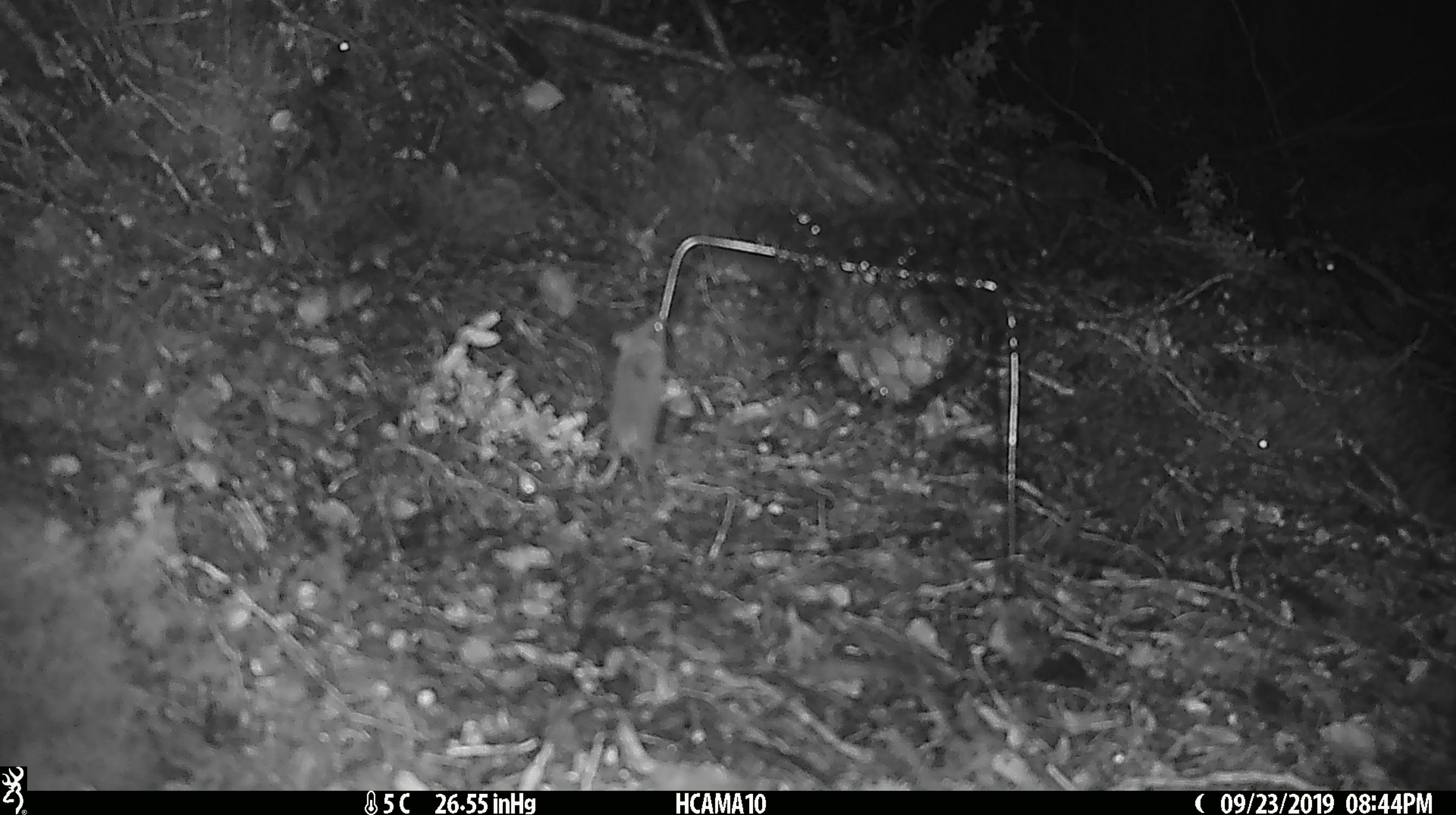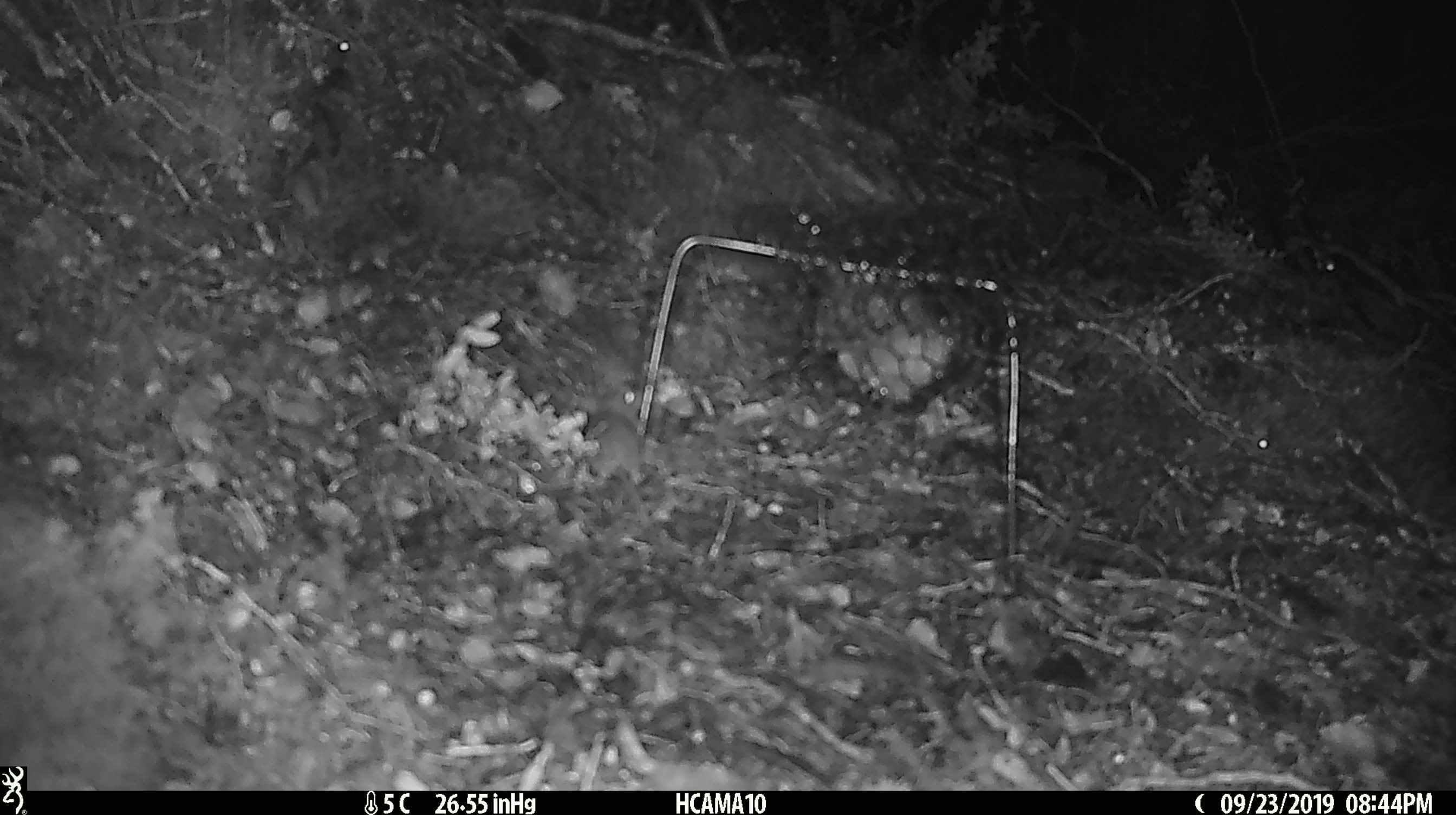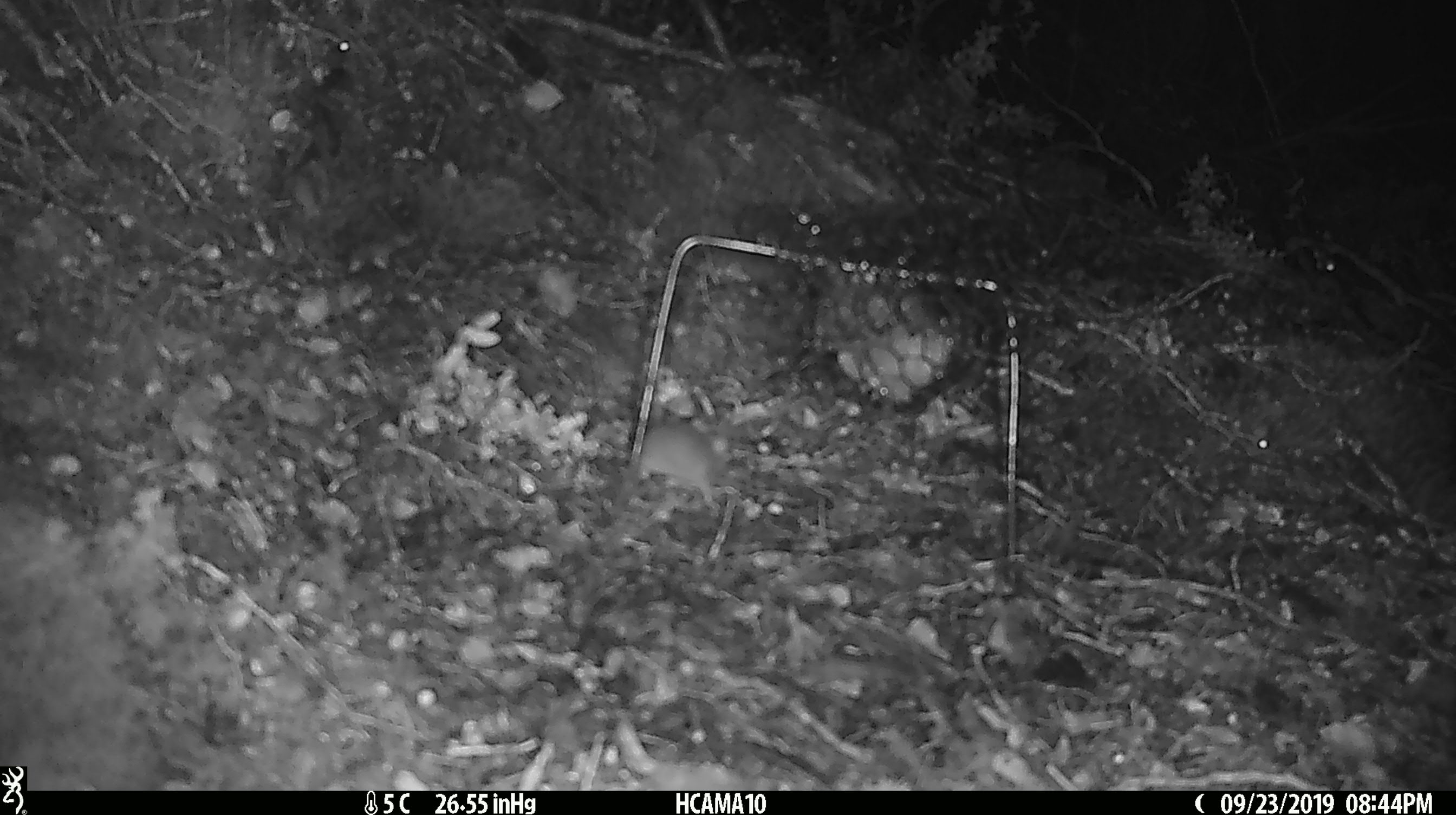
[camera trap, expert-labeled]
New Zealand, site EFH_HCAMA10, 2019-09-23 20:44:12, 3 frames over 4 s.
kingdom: Animalia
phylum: Chordata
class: Mammalia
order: Rodentia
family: Muridae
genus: Mus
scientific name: Mus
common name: mouse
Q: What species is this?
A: Mouse (Mus).